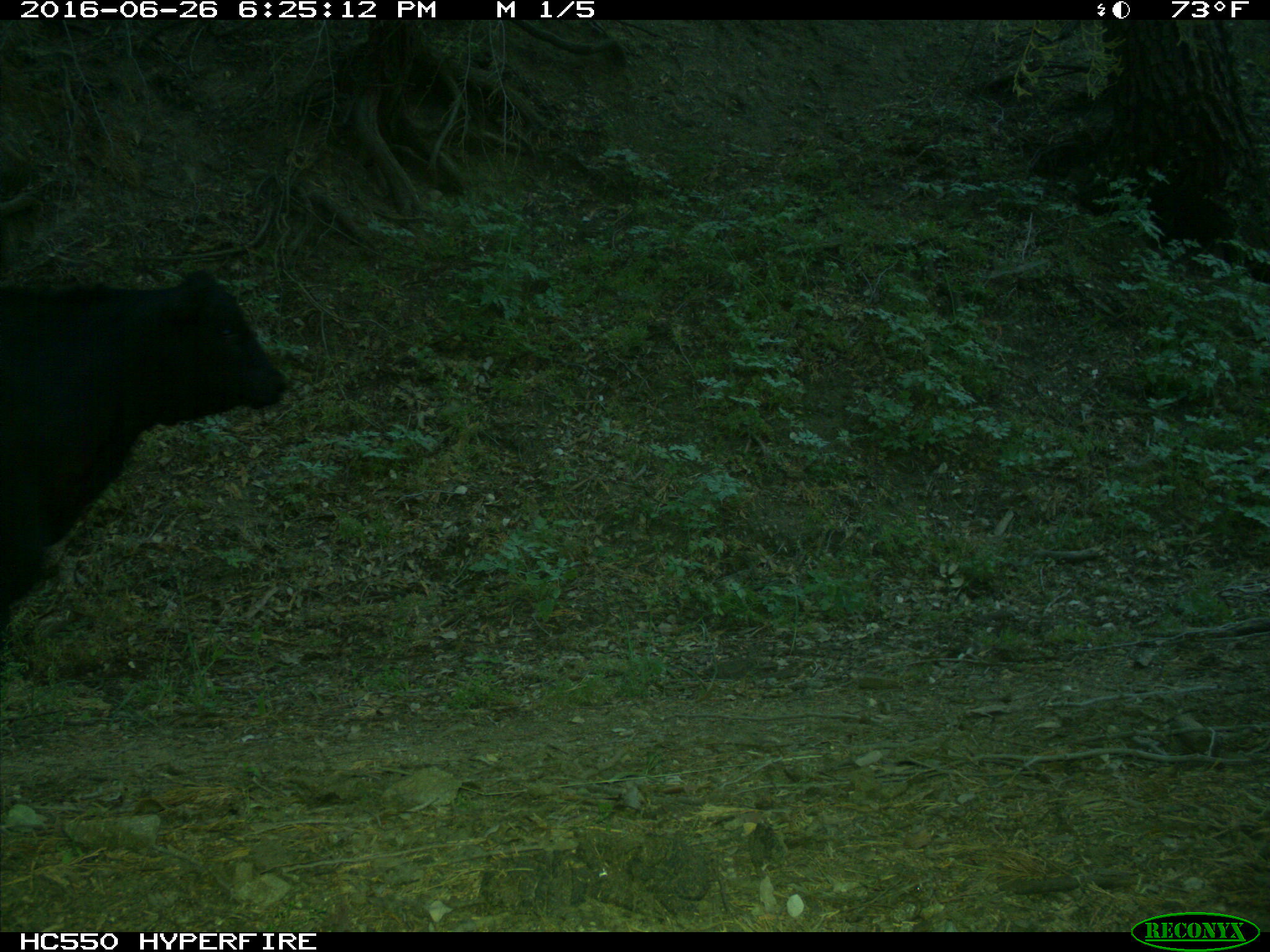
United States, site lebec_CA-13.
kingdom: Animalia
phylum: Chordata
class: Mammalia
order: Artiodactyla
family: Bovidae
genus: Bos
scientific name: Bos taurus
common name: domestic cow